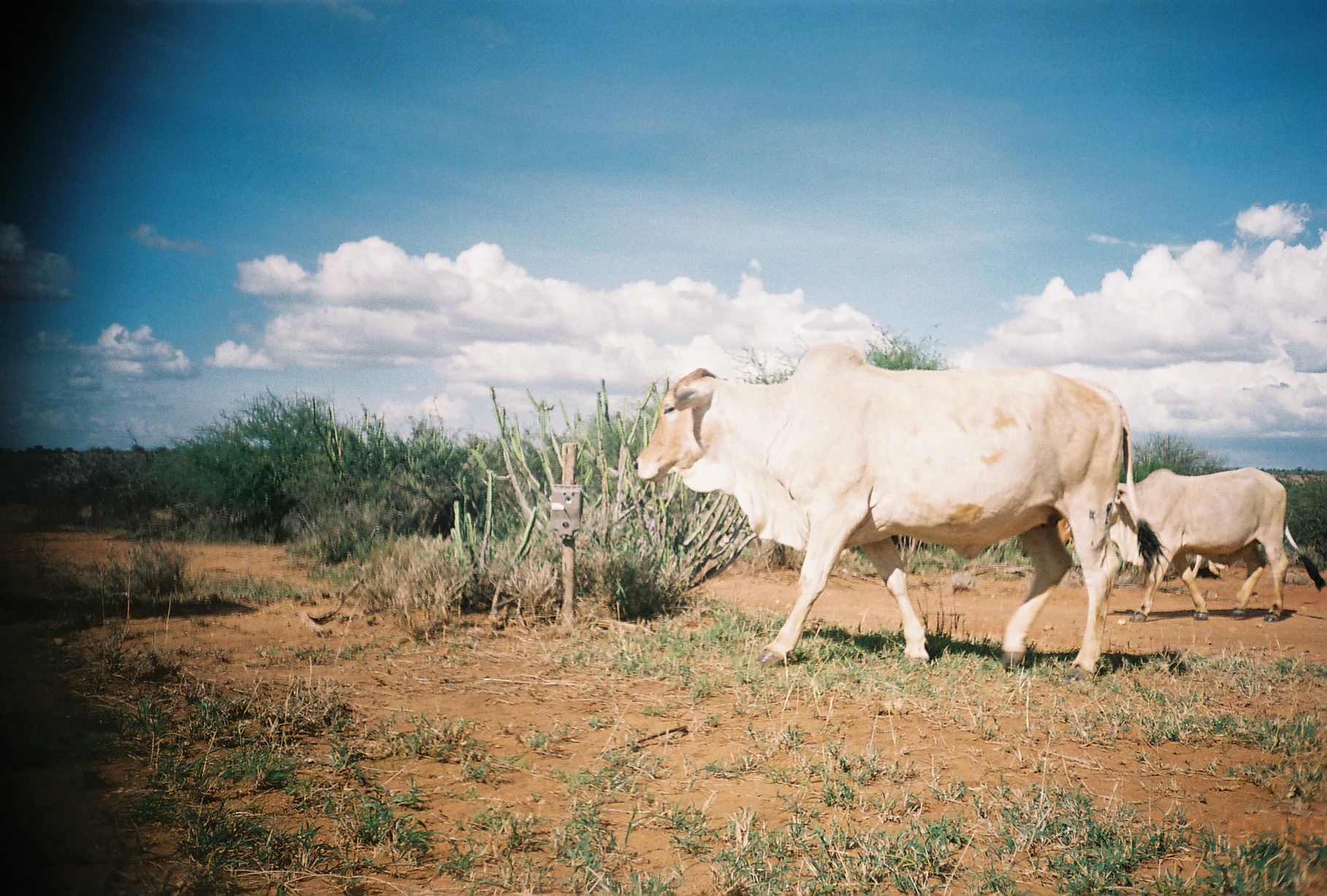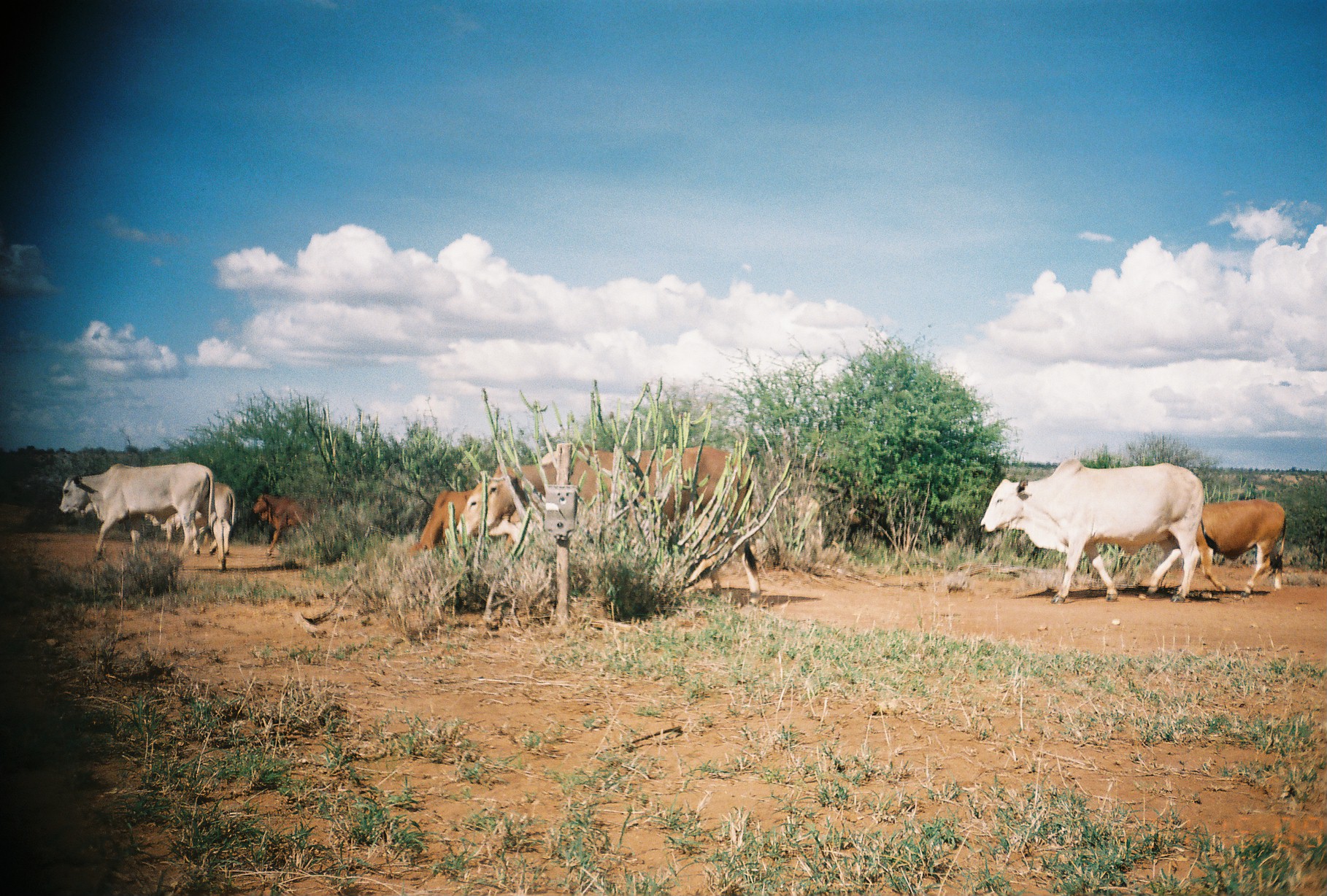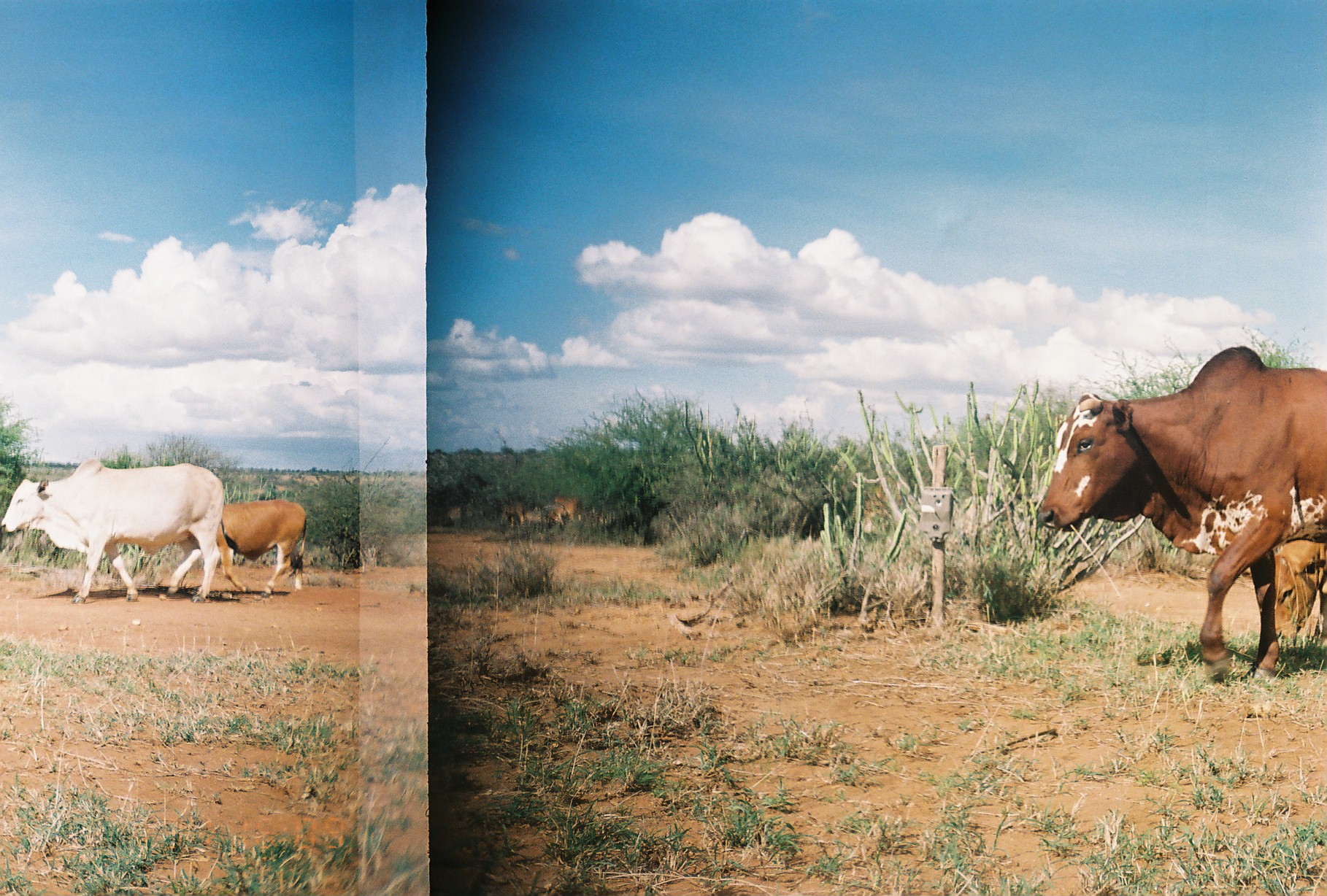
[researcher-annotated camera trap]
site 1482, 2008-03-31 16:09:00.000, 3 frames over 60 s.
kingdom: Animalia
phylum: Chordata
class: Mammalia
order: Artiodactyla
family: Bovidae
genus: Bos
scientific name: Bos taurus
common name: domestic cattle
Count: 3.